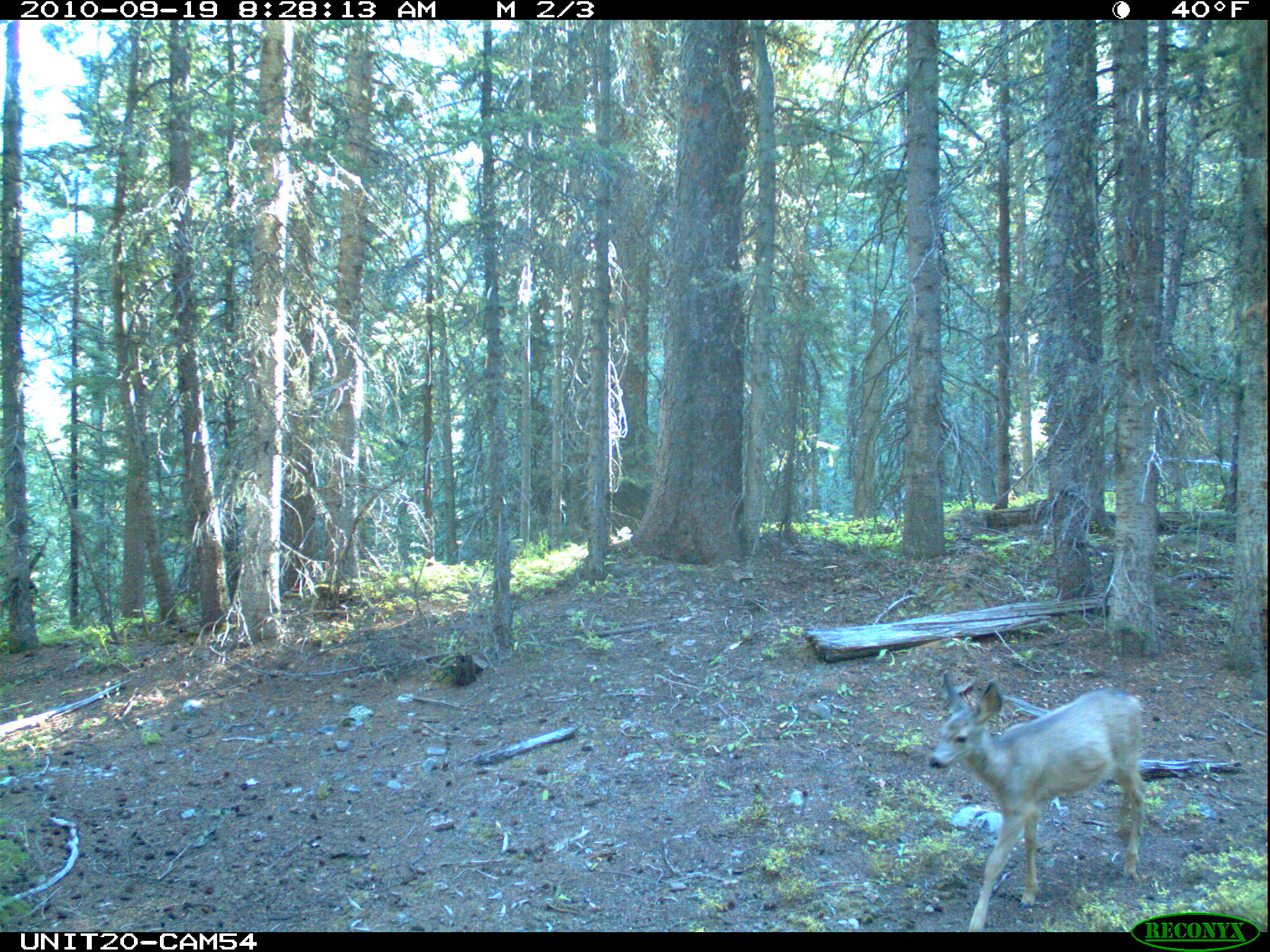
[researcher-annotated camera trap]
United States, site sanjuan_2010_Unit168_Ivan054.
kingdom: Animalia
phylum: Chordata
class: Mammalia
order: Artiodactyla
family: Cervidae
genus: Odocoileus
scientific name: Odocoileus hemionus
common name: mule deer